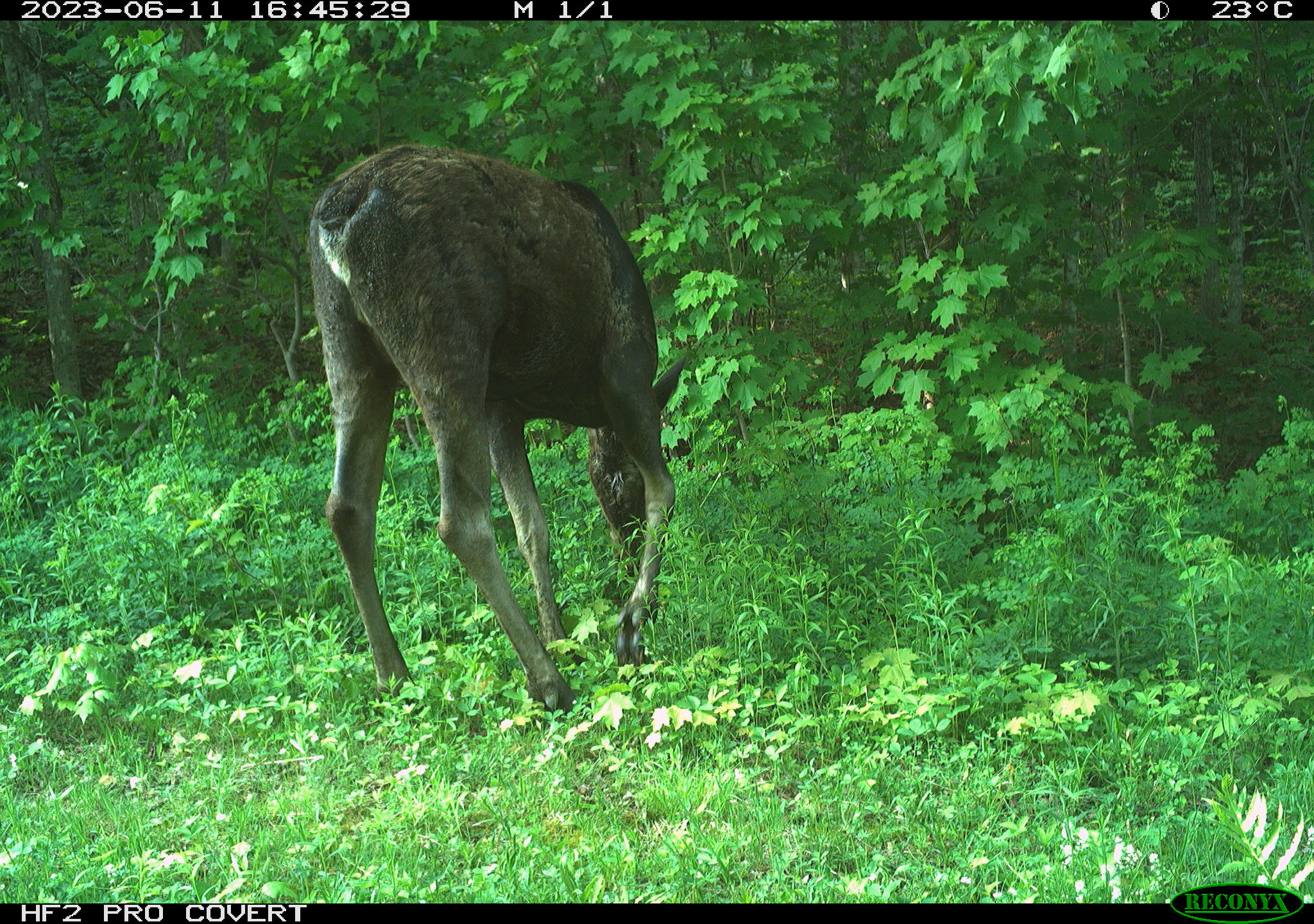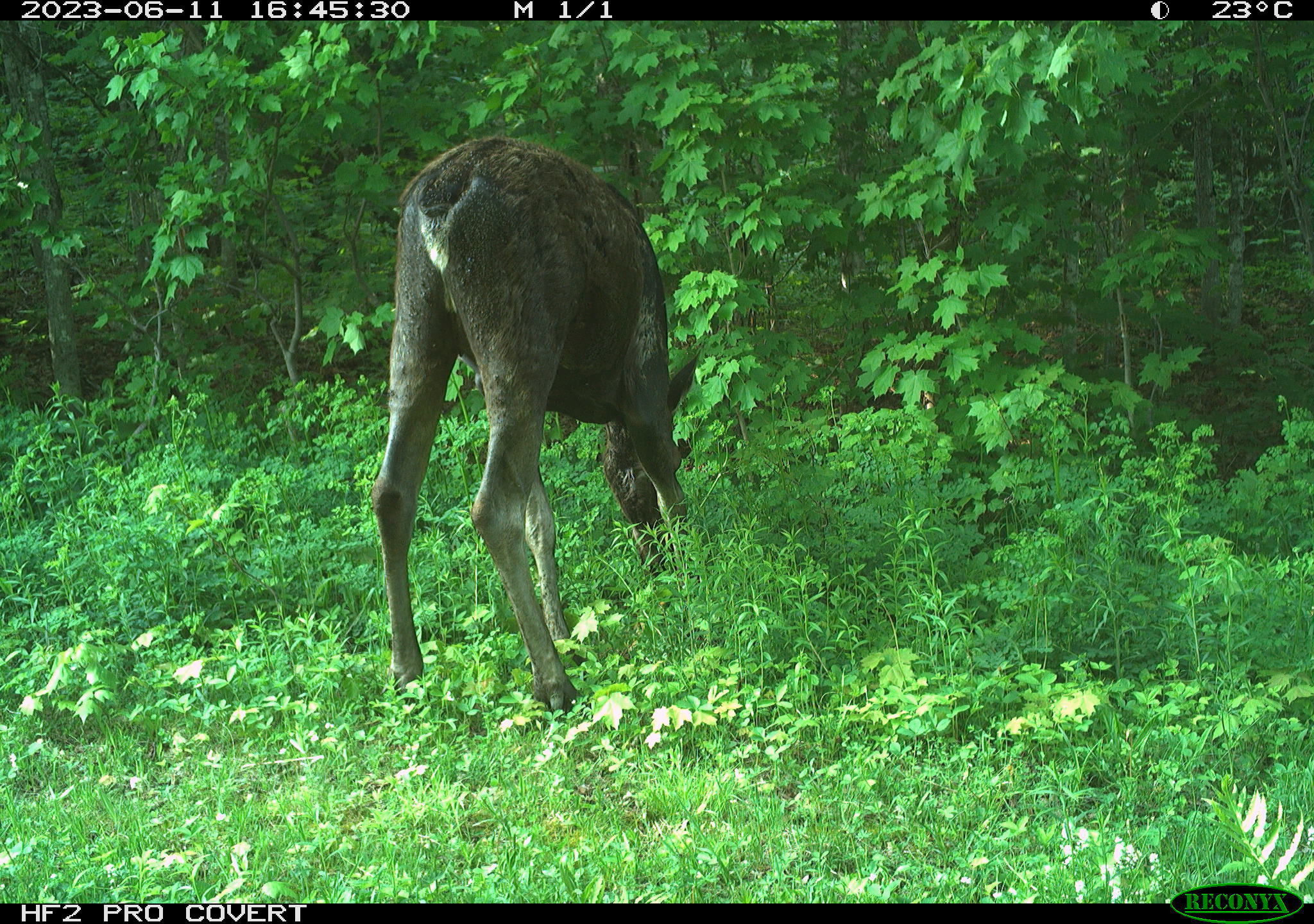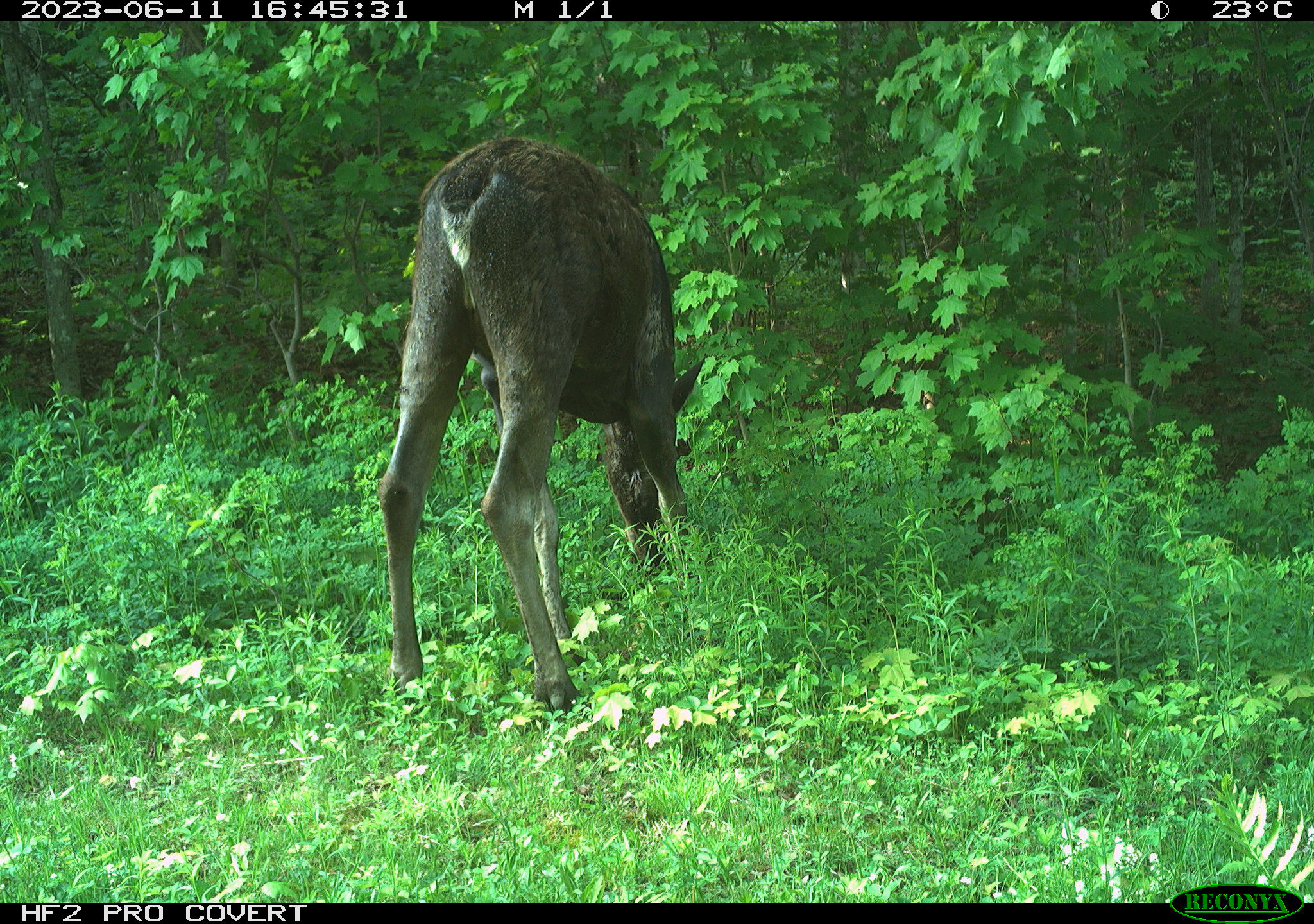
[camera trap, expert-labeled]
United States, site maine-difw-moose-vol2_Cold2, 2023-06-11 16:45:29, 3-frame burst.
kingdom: Animalia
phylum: Chordata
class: Mammalia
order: Artiodactyla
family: Cervidae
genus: Alces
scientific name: Alces alces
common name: moose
Moose (Alces alces).